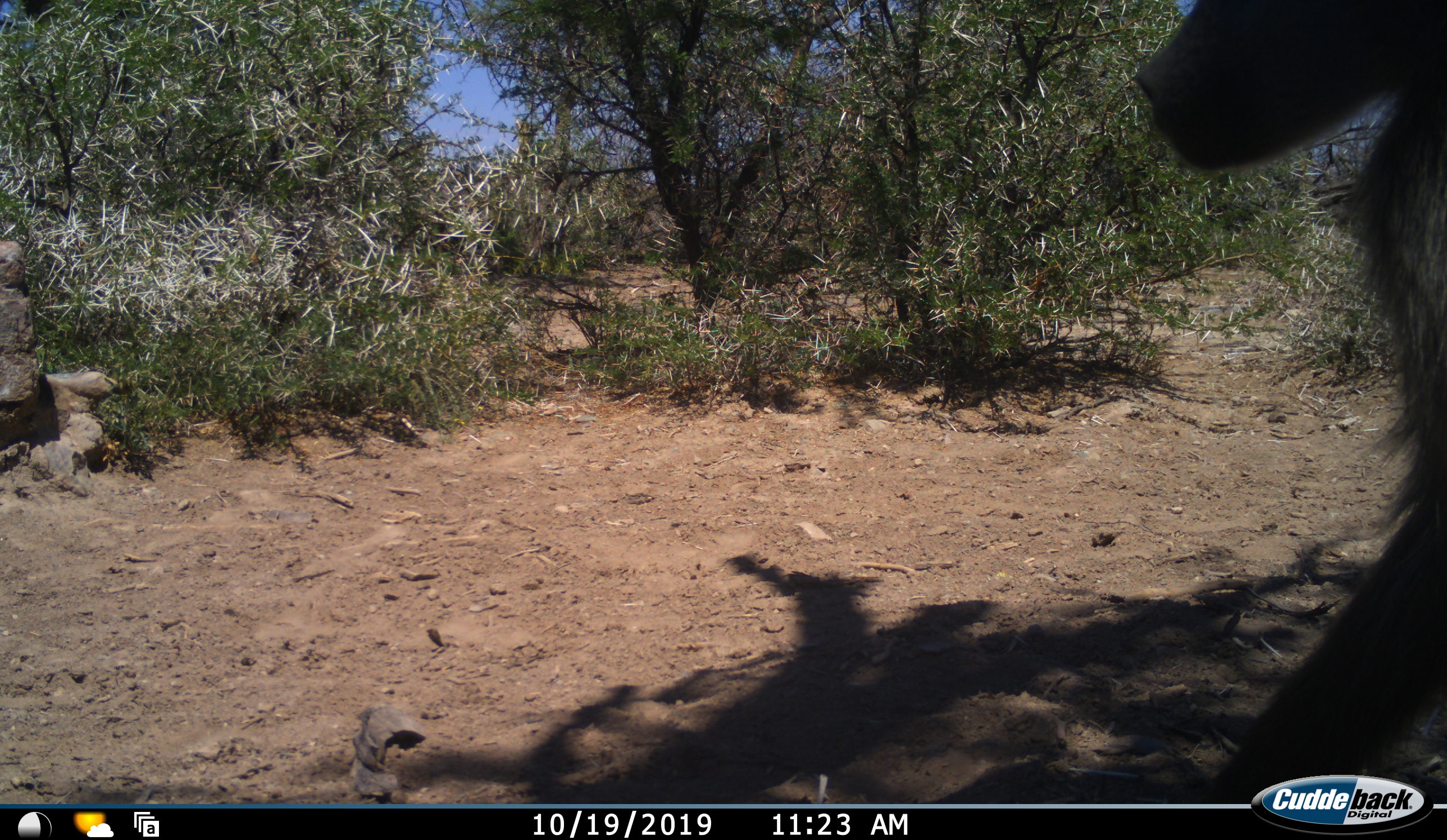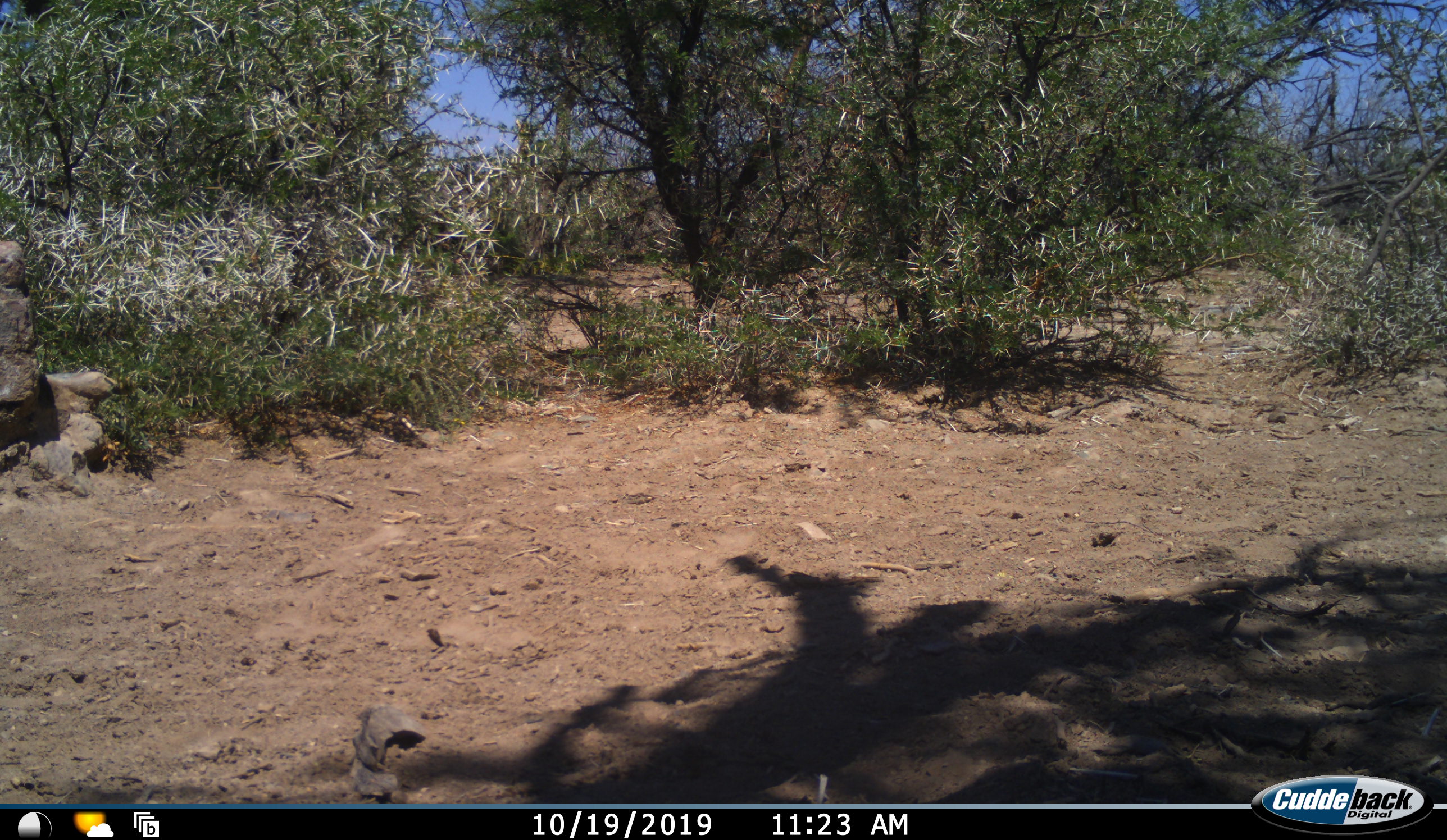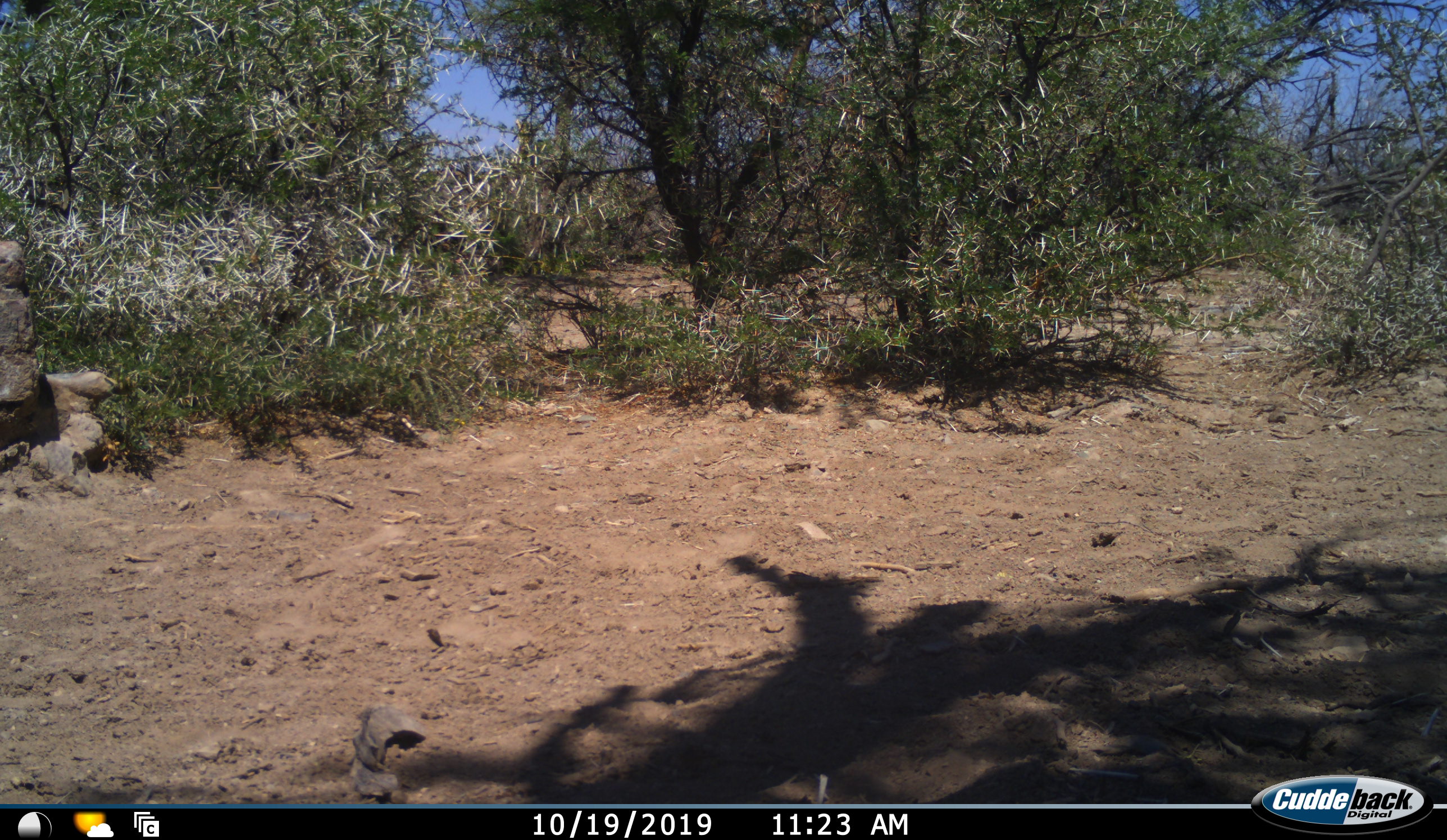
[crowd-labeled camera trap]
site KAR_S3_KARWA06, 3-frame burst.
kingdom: Animalia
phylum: Chordata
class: Mammalia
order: Primates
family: Cercopithecidae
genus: Papio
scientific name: Papio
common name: baboon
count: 1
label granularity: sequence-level